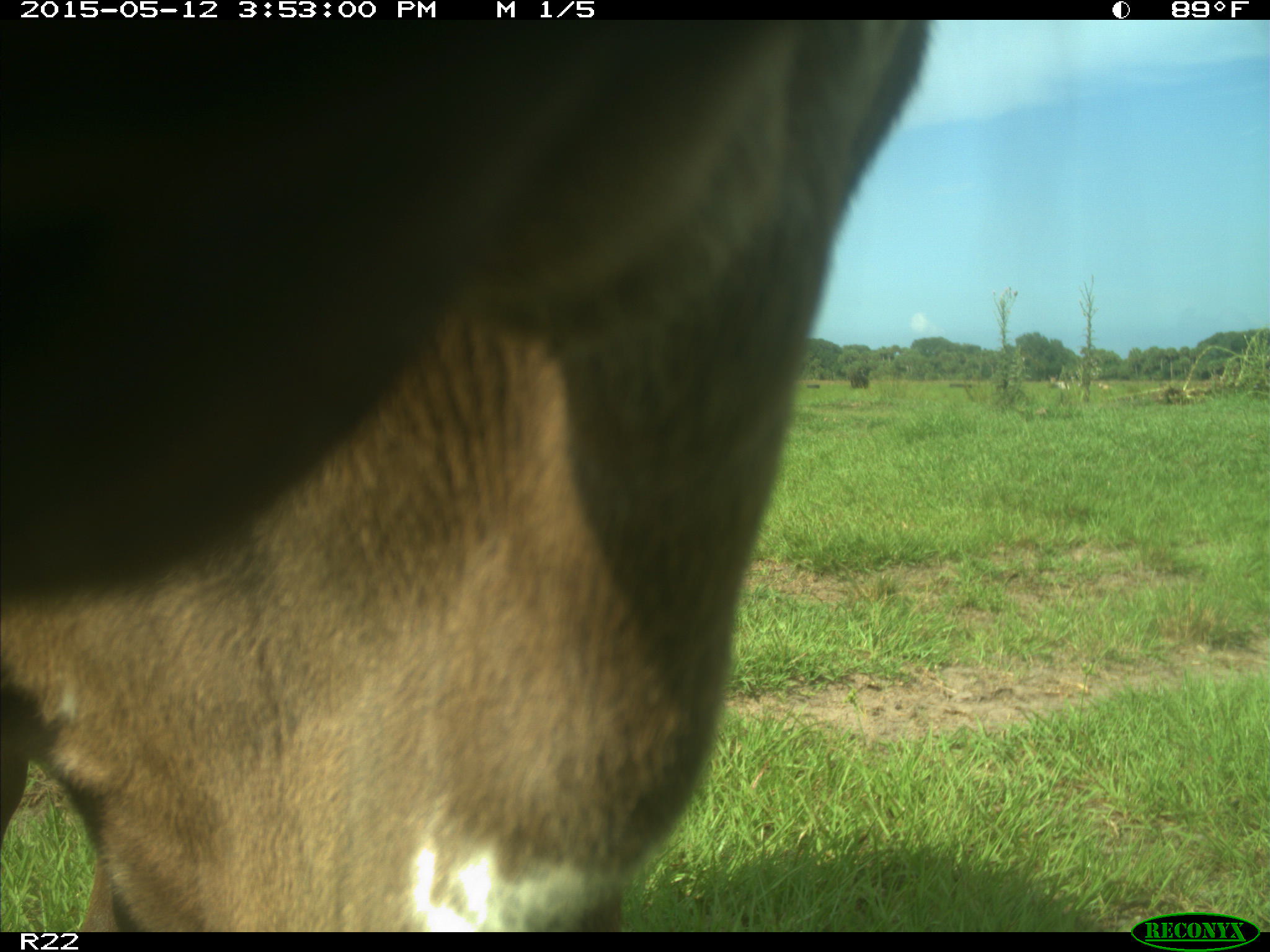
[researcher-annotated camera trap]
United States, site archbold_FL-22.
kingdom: Animalia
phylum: Chordata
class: Mammalia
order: Artiodactyla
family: Bovidae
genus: Bos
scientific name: Bos taurus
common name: domestic cow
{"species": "Bos taurus (domestic cow)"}